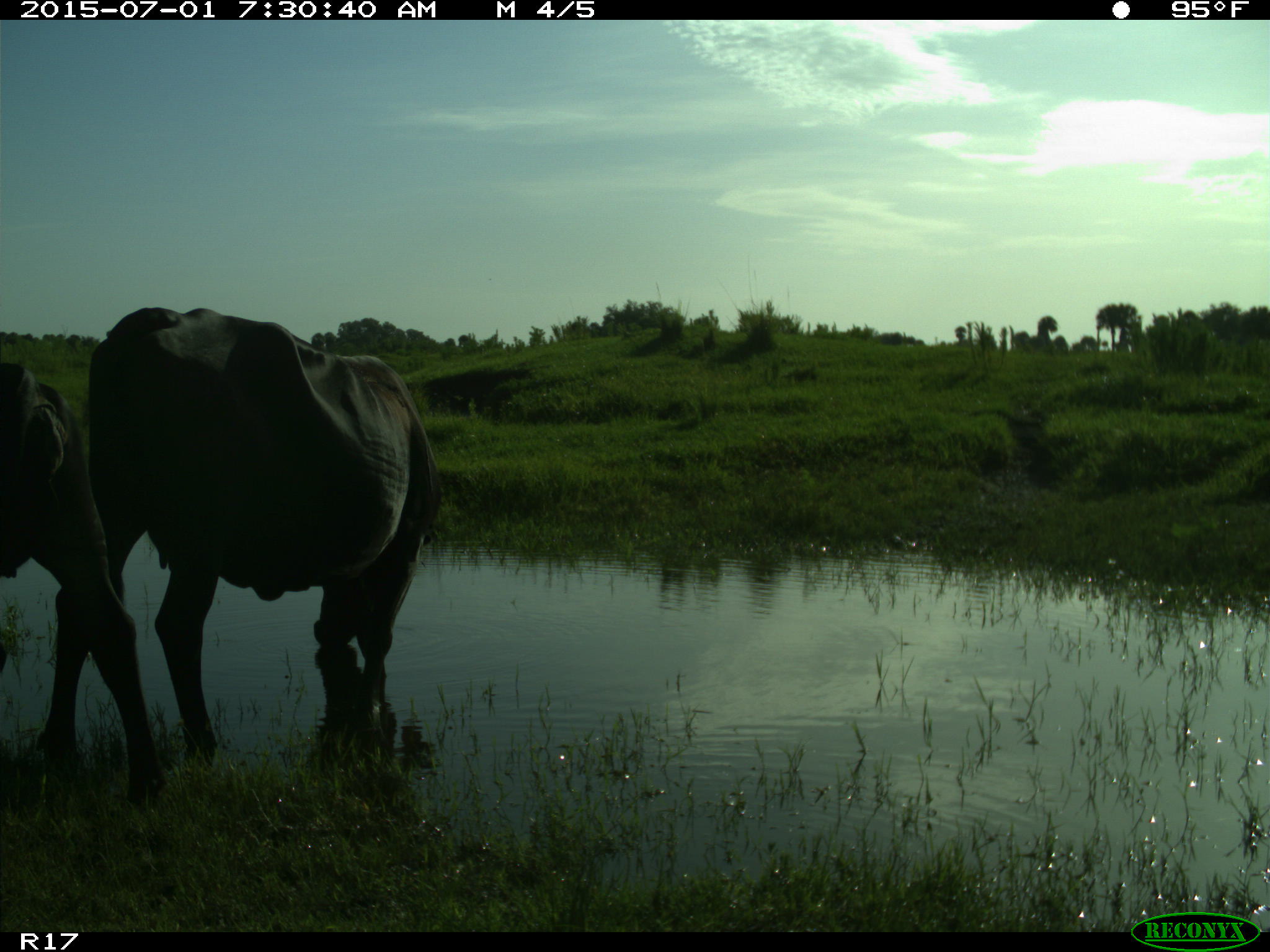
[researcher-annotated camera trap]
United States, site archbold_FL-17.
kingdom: Animalia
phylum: Chordata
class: Mammalia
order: Artiodactyla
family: Bovidae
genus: Bos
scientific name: Bos taurus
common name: domestic cow